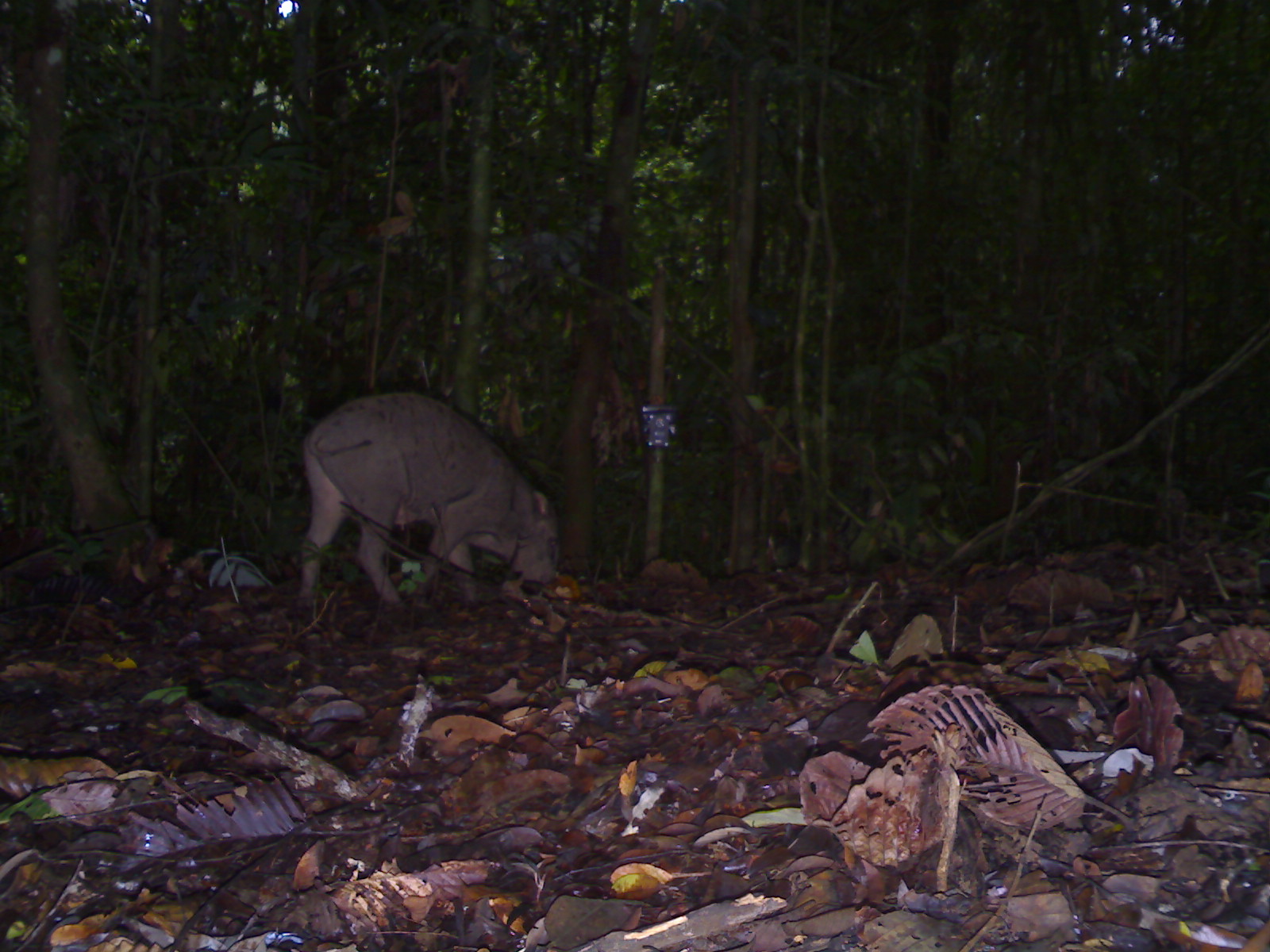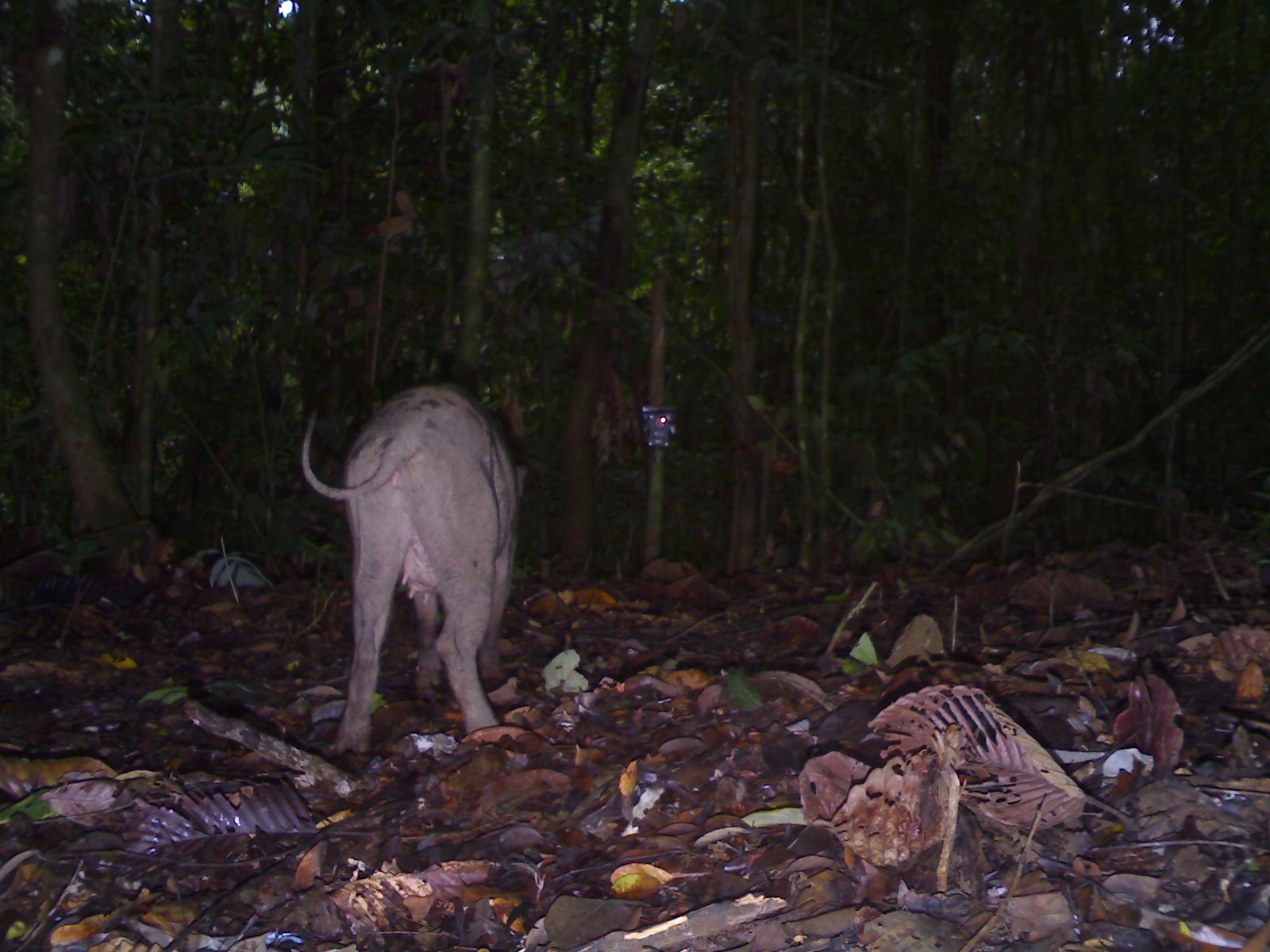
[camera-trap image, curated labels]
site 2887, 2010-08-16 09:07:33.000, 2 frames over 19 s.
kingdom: Animalia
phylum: Chordata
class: Mammalia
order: Artiodactyla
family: Suidae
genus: Sus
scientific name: Sus scrofa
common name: wild boar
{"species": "Sus scrofa (wild boar)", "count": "1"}